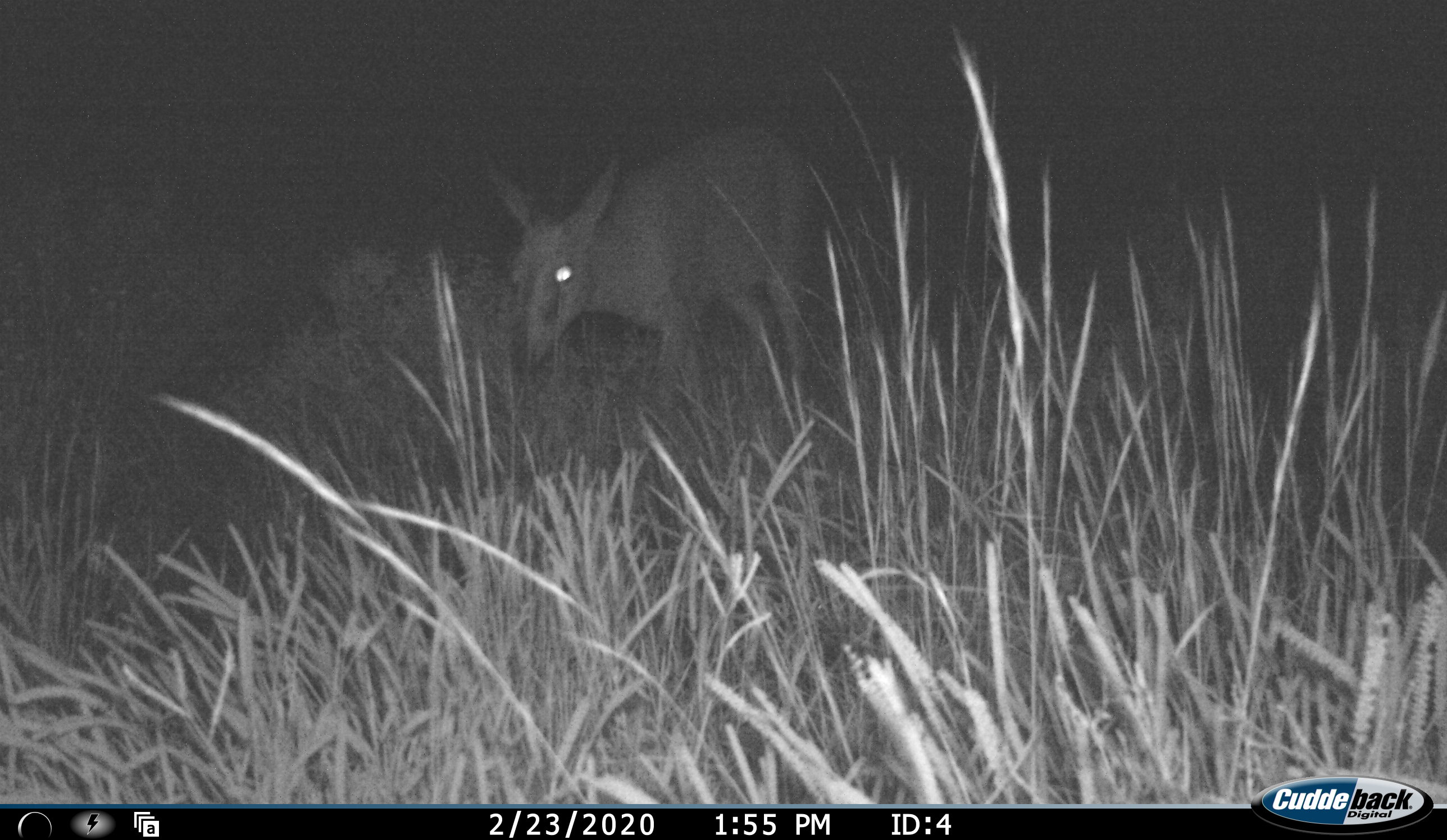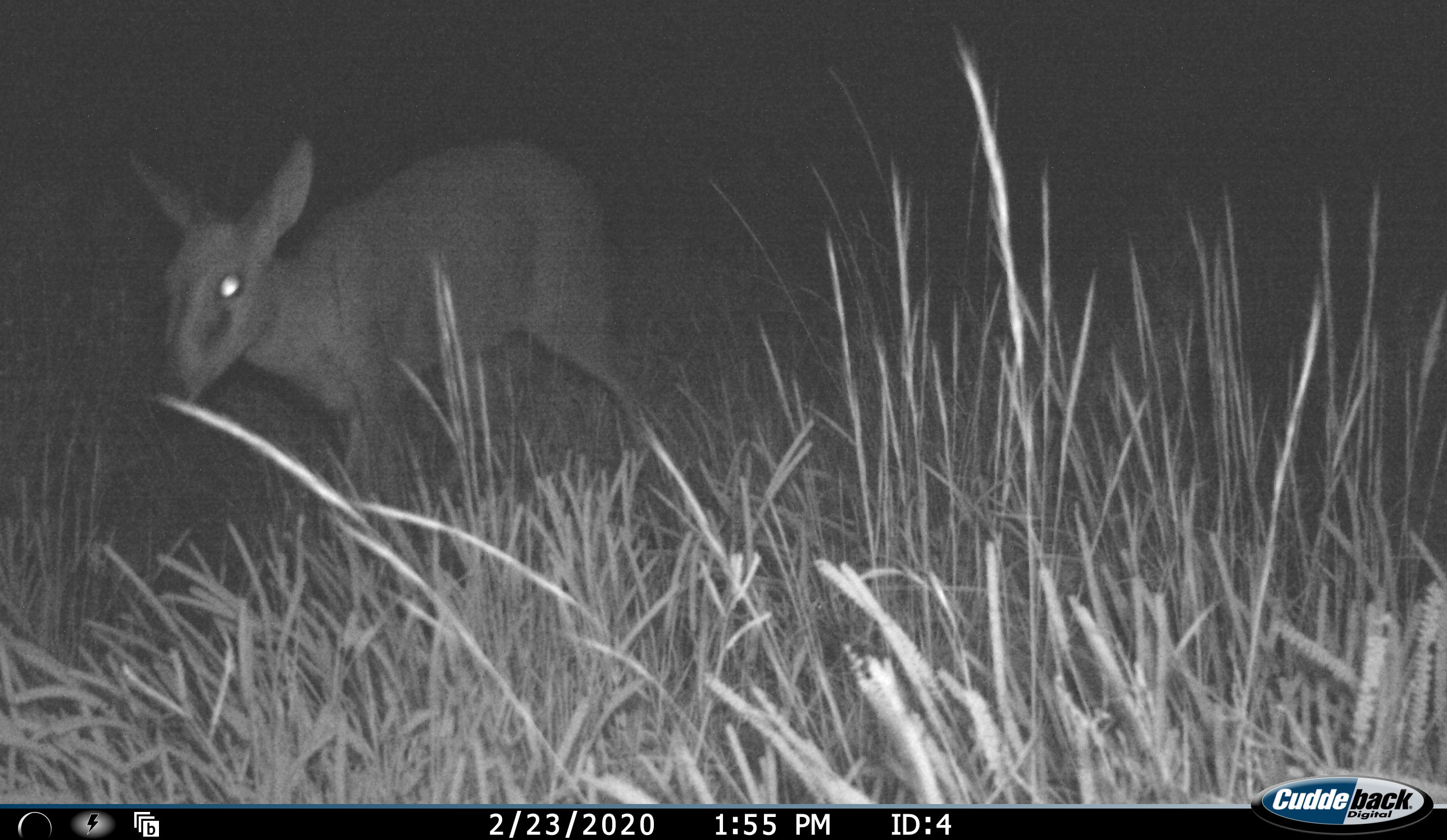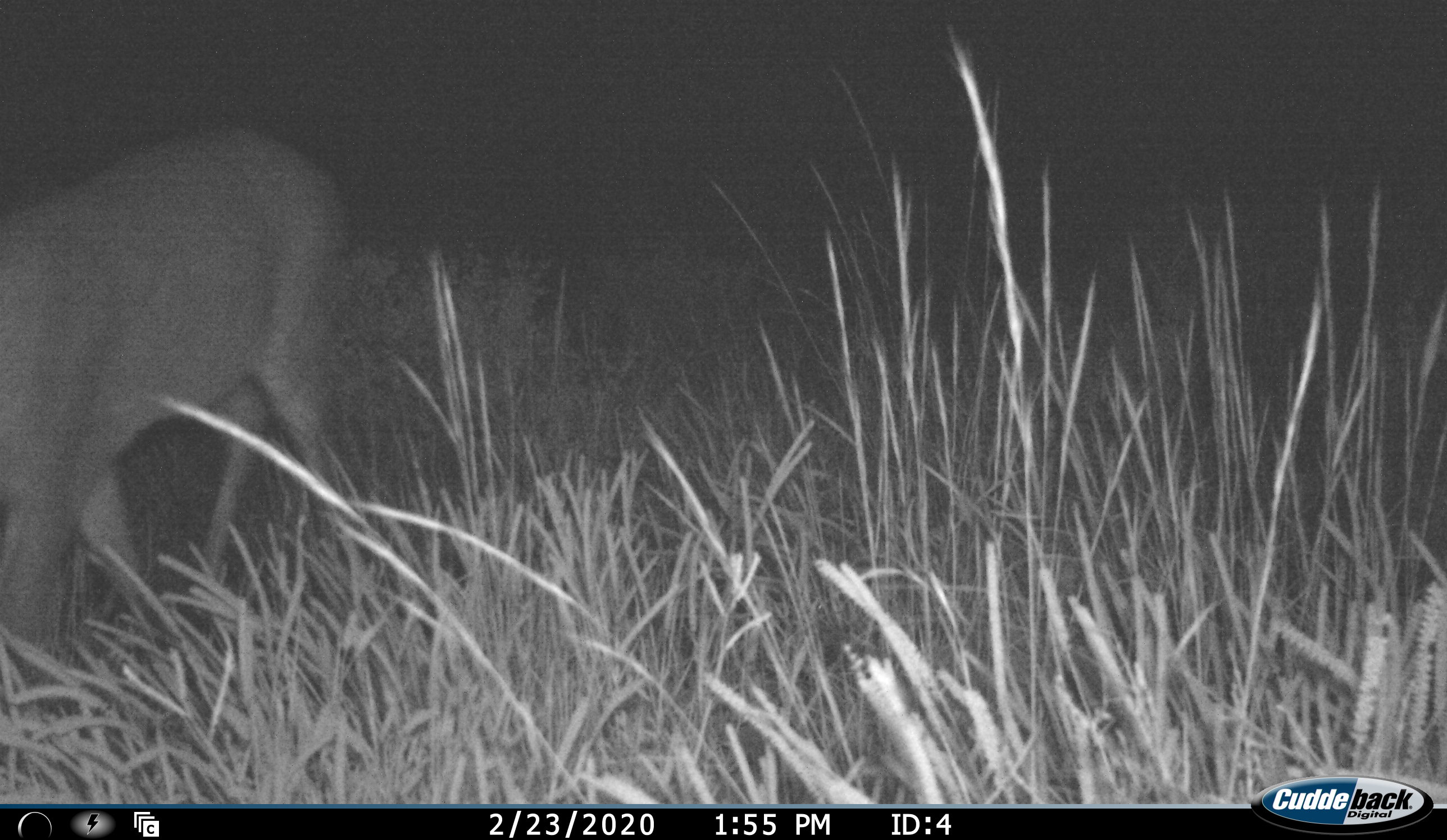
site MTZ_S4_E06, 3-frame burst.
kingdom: Animalia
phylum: Chordata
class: Mammalia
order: Artiodactyla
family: Bovidae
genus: Sylvicapra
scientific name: Sylvicapra grimmia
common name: common duiker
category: duikercommongrey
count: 1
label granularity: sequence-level